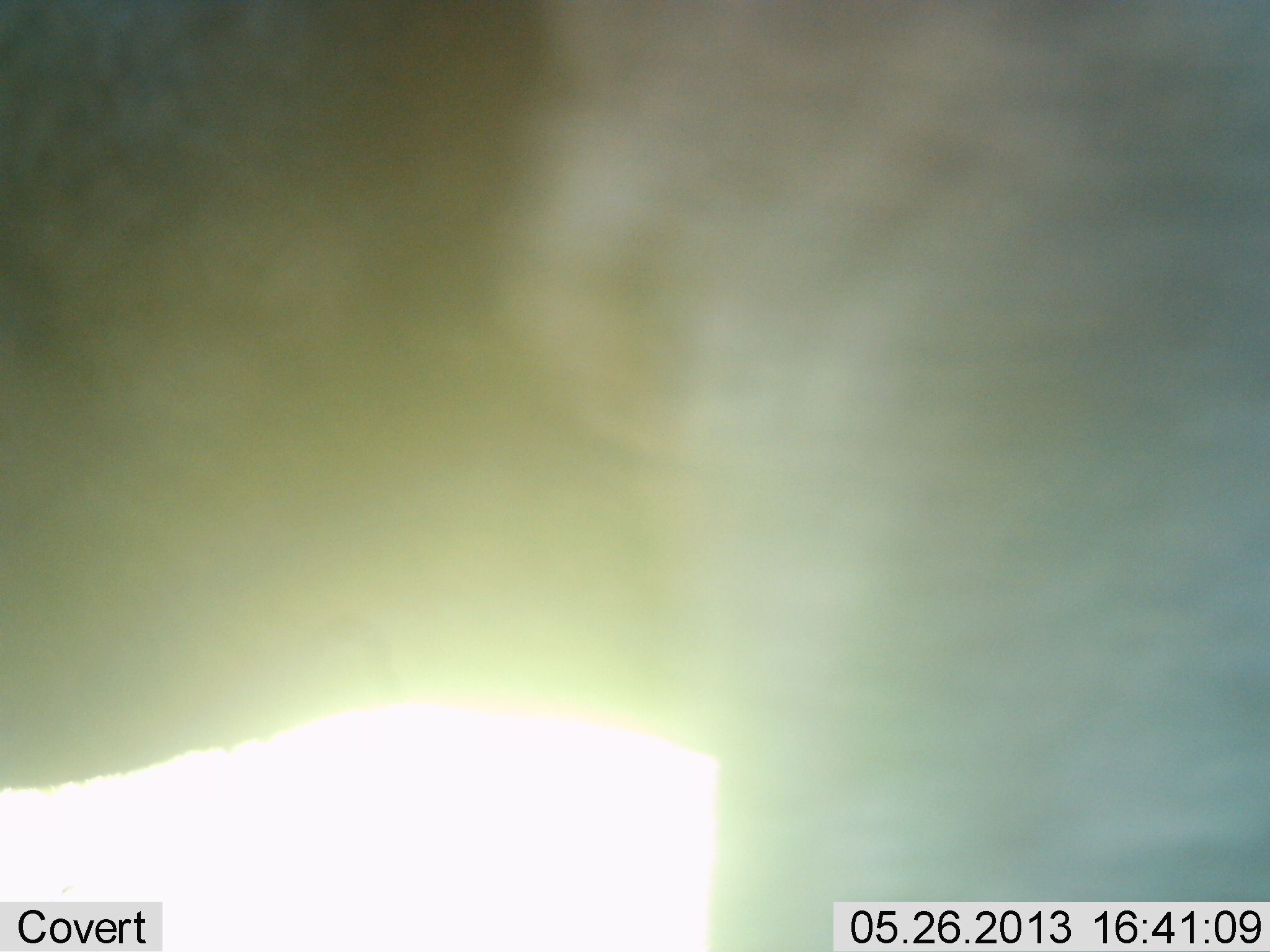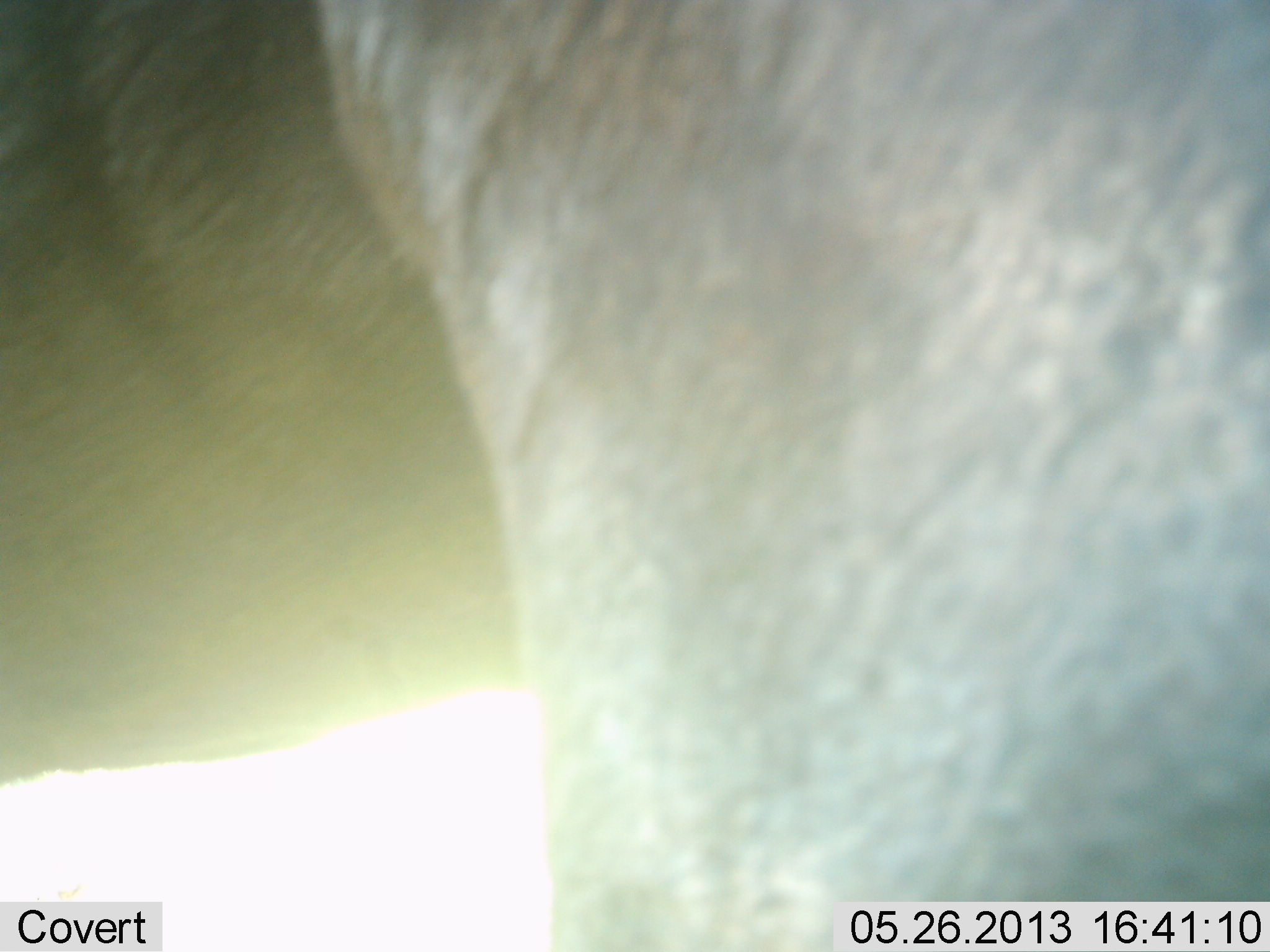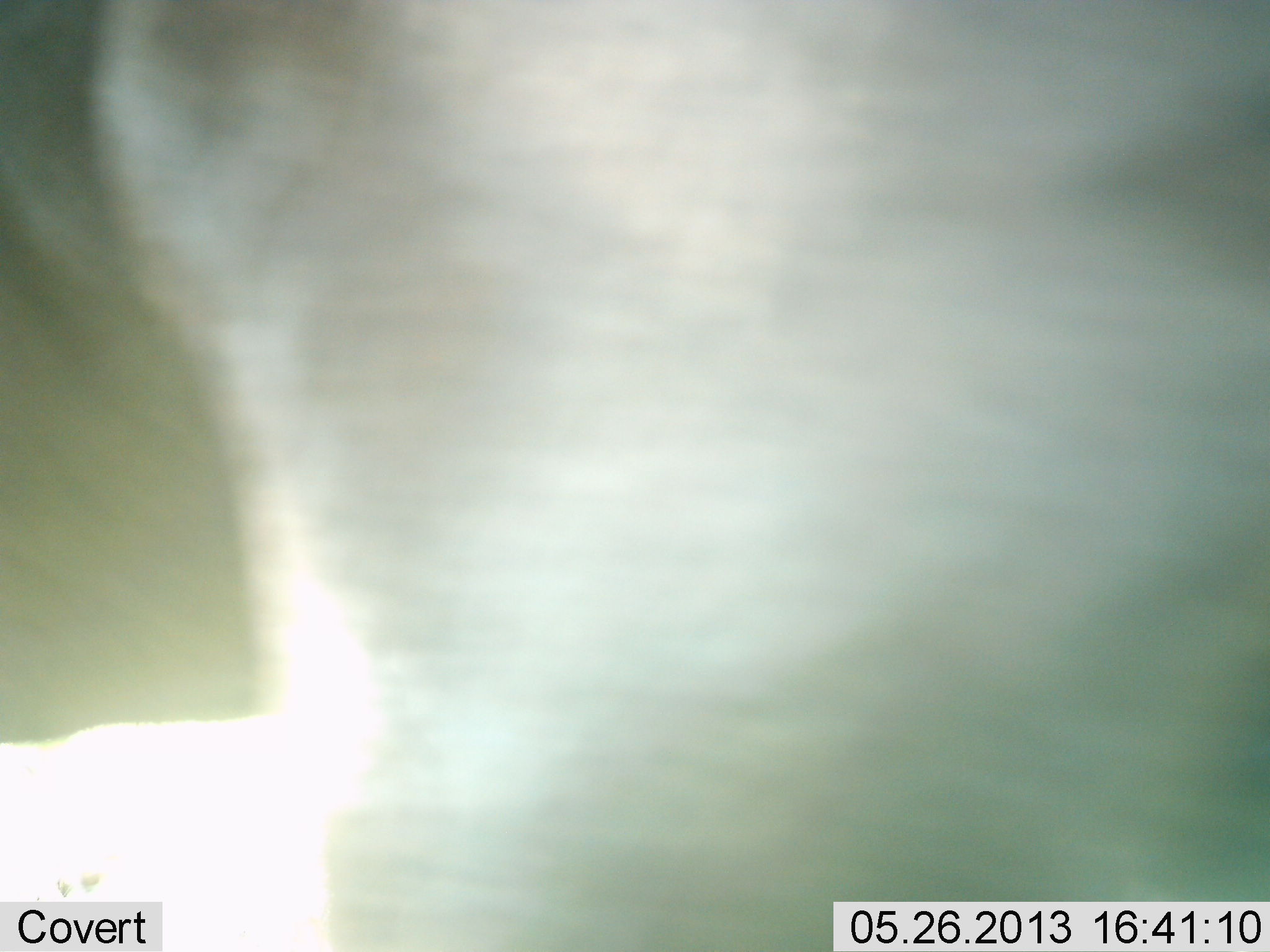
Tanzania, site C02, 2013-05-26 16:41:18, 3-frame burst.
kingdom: Animalia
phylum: Chordata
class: Mammalia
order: Artiodactyla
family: Bovidae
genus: Connochaetes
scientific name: Connochaetes taurinus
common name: blue wildebeest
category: wildebeest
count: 1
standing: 57%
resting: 0%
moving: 43%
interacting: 0%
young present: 0%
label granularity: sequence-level